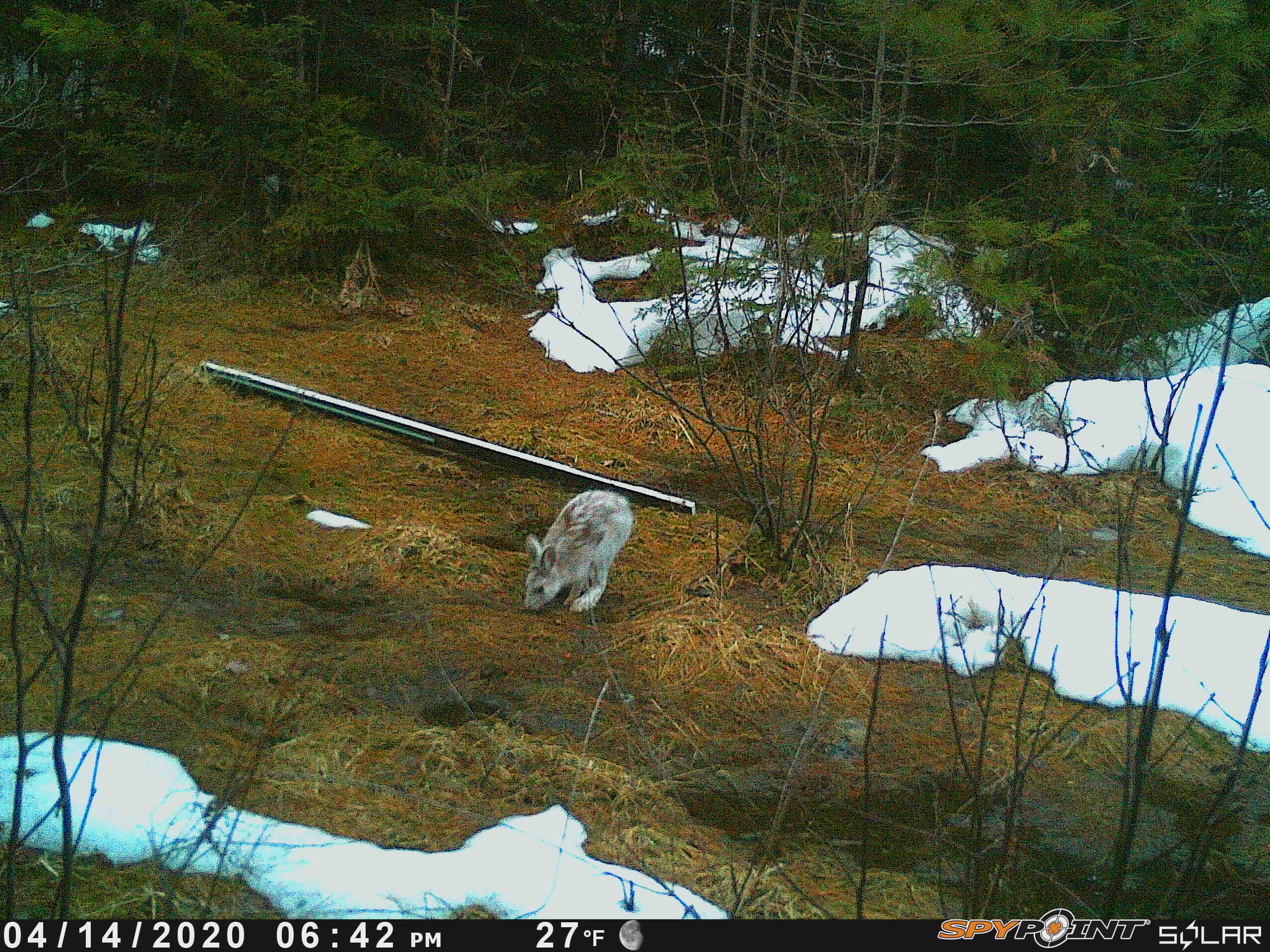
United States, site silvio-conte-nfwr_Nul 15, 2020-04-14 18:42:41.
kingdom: Animalia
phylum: Chordata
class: Mammalia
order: Lagomorpha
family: Leporidae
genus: Lepus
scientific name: Lepus americanus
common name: snowshoe hare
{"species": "snowshoe hare (Lepus americanus)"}